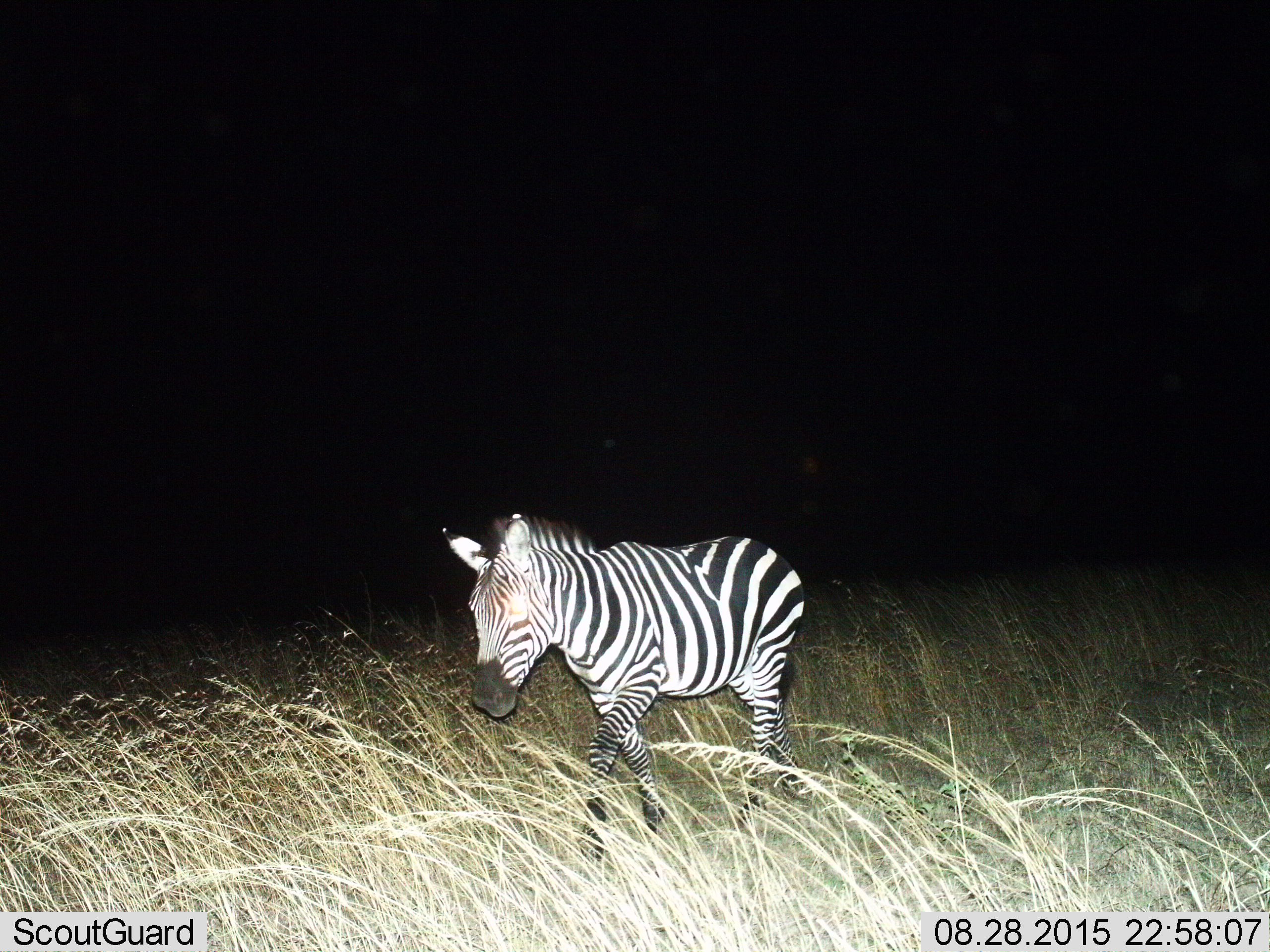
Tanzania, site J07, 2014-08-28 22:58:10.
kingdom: Animalia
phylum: Chordata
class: Mammalia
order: Perissodactyla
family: Equidae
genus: Equus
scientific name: Equus quagga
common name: plains zebra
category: zebra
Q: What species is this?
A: Zebra (plains zebra) (Equus quagga).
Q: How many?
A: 1.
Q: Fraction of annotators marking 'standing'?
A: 10%.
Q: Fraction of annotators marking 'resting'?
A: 0%.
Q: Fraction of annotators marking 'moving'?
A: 90%.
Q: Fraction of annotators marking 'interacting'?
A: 0%.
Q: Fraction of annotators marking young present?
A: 0%.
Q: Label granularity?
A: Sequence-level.